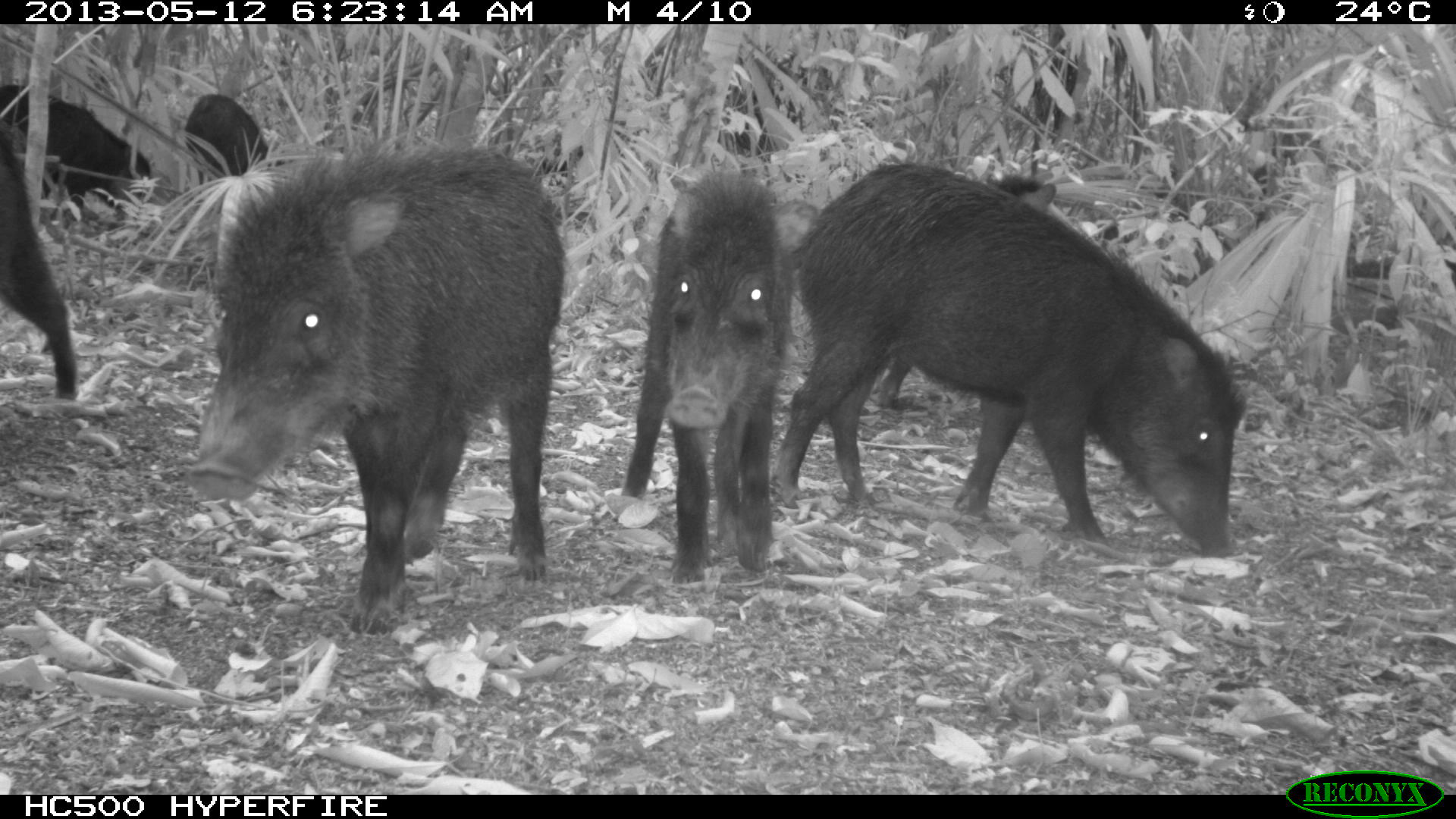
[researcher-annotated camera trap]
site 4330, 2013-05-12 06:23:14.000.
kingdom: Animalia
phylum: Chordata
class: Mammalia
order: Artiodactyla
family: Tayassuidae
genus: Tayassu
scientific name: Tayassu pecari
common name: white-lipped peccary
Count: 5.